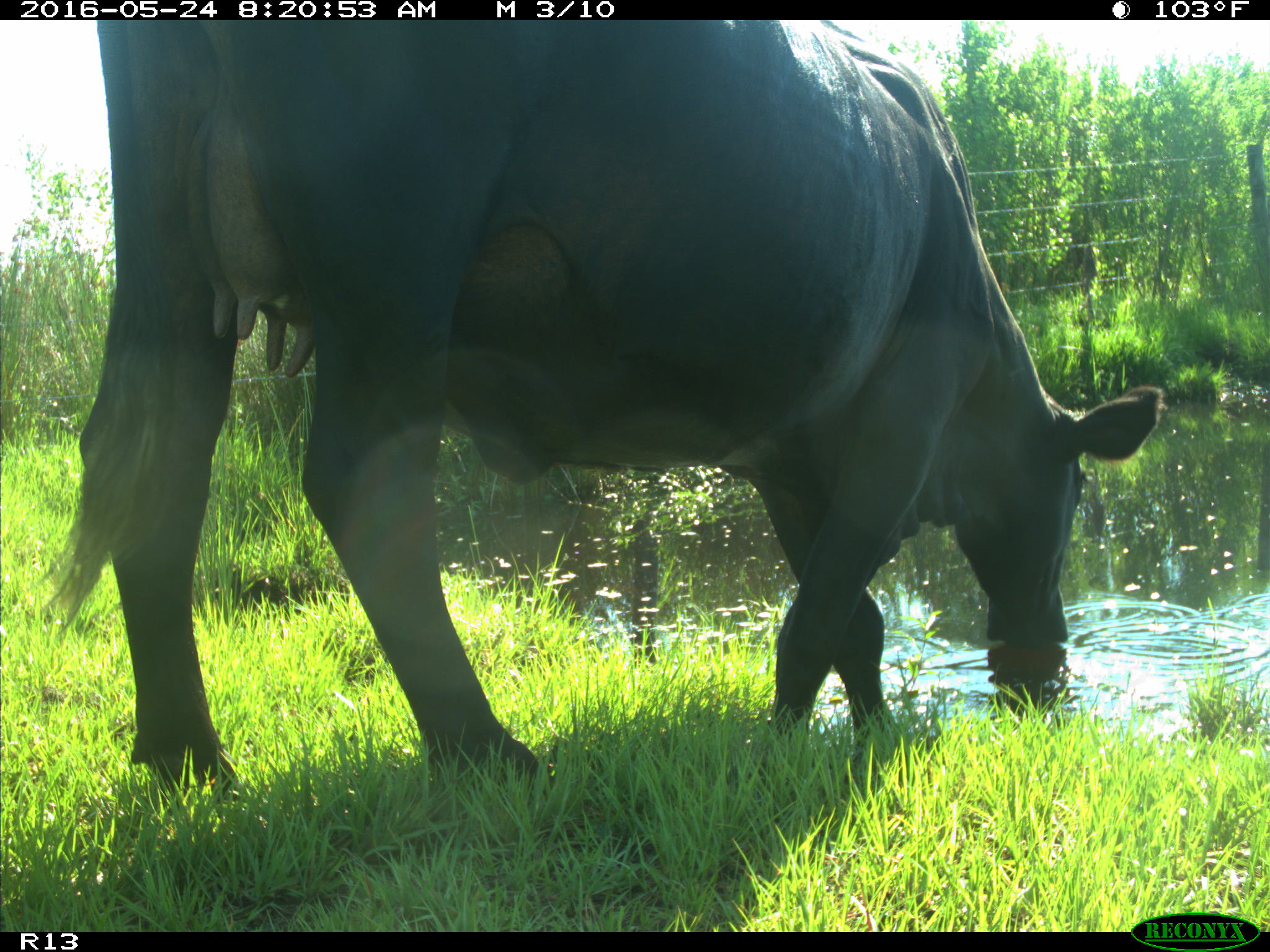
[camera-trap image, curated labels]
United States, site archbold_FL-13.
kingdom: Animalia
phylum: Chordata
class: Mammalia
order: Artiodactyla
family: Bovidae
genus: Bos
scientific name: Bos taurus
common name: domestic cow